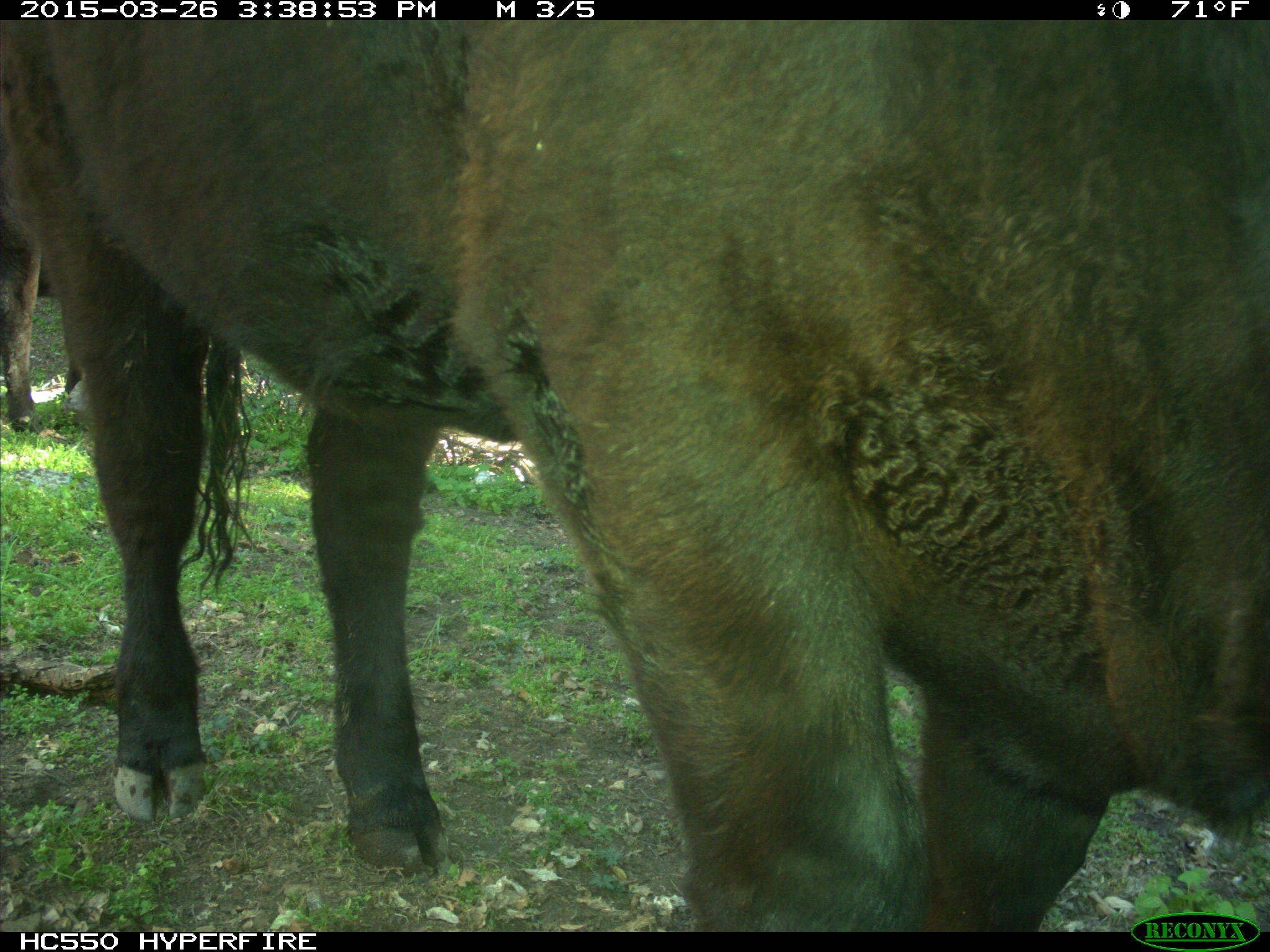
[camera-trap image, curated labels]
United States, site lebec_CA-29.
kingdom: Animalia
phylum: Chordata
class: Mammalia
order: Artiodactyla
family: Bovidae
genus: Bos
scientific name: Bos taurus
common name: domestic cow